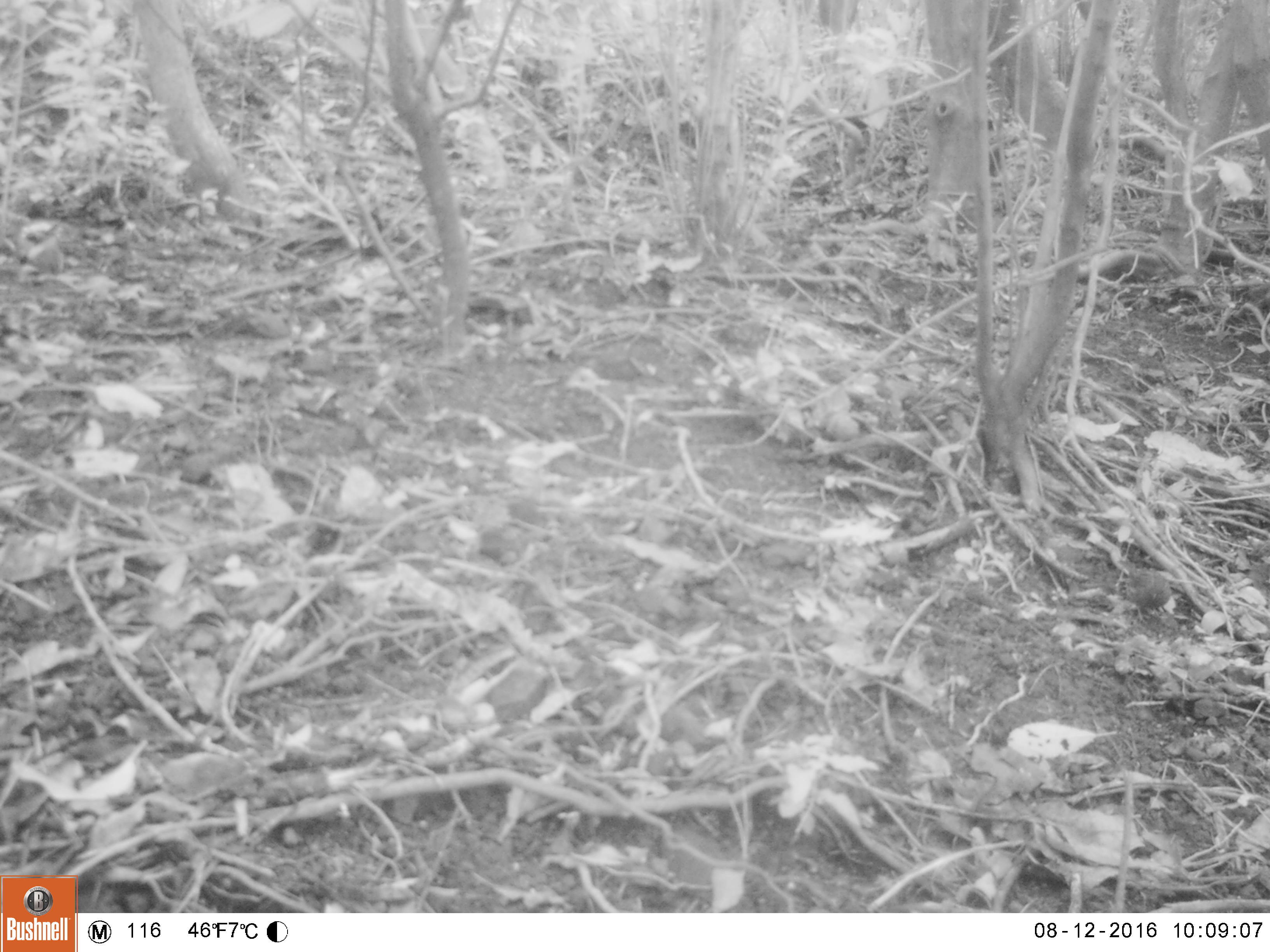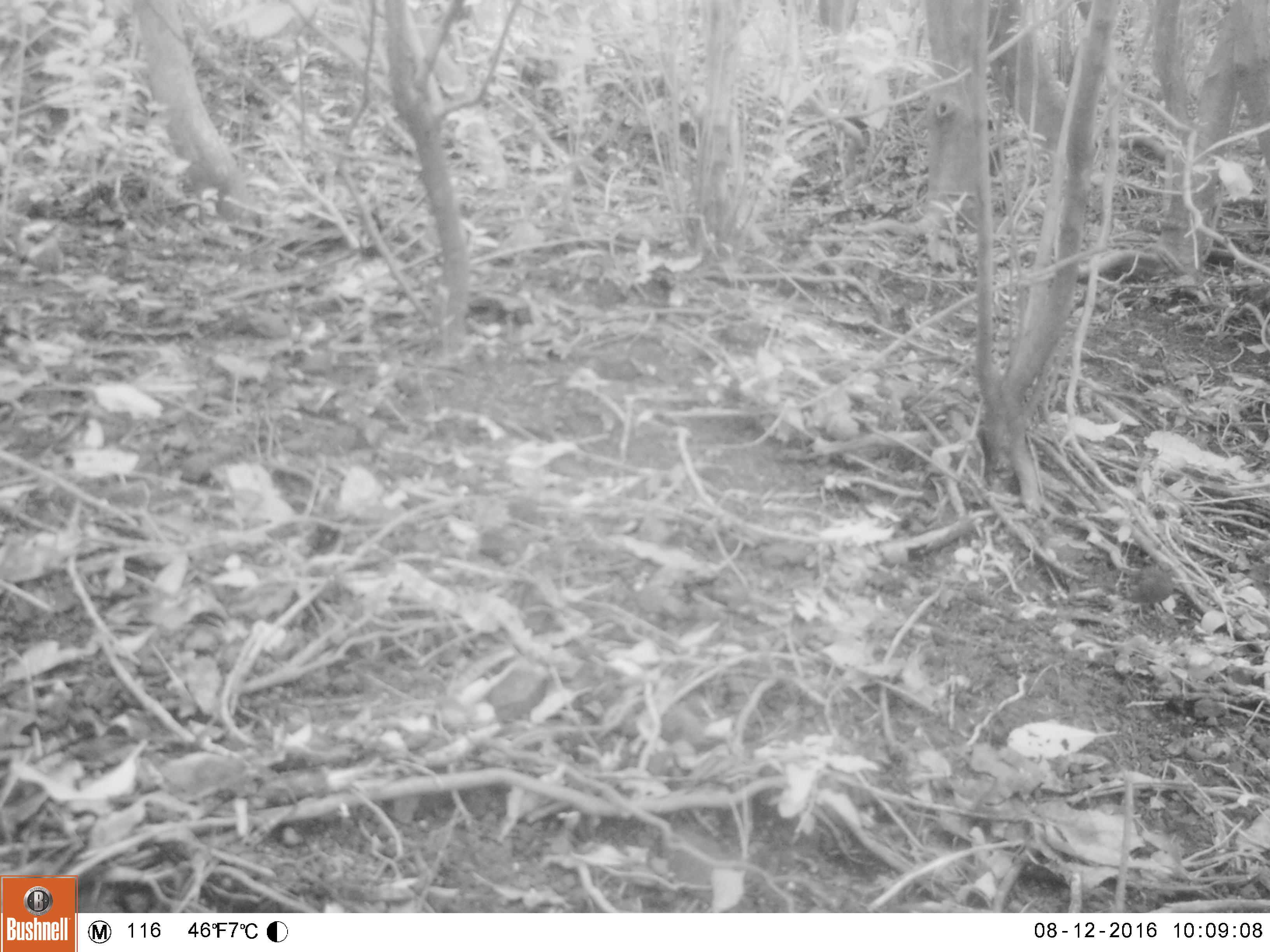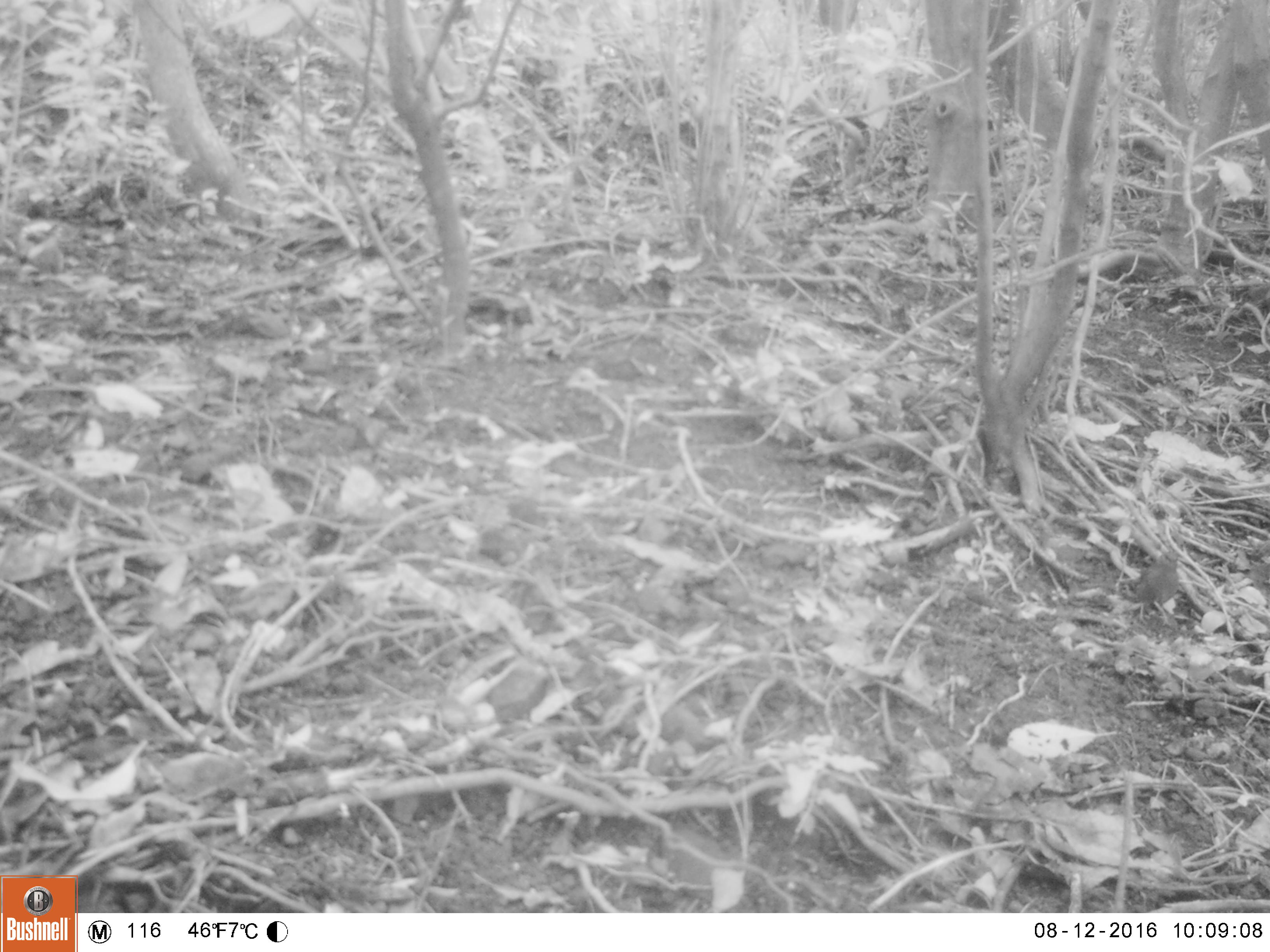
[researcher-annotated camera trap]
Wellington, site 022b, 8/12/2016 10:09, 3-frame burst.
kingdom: Animalia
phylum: Chordata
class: Aves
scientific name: Aves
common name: bird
Bird (Aves).